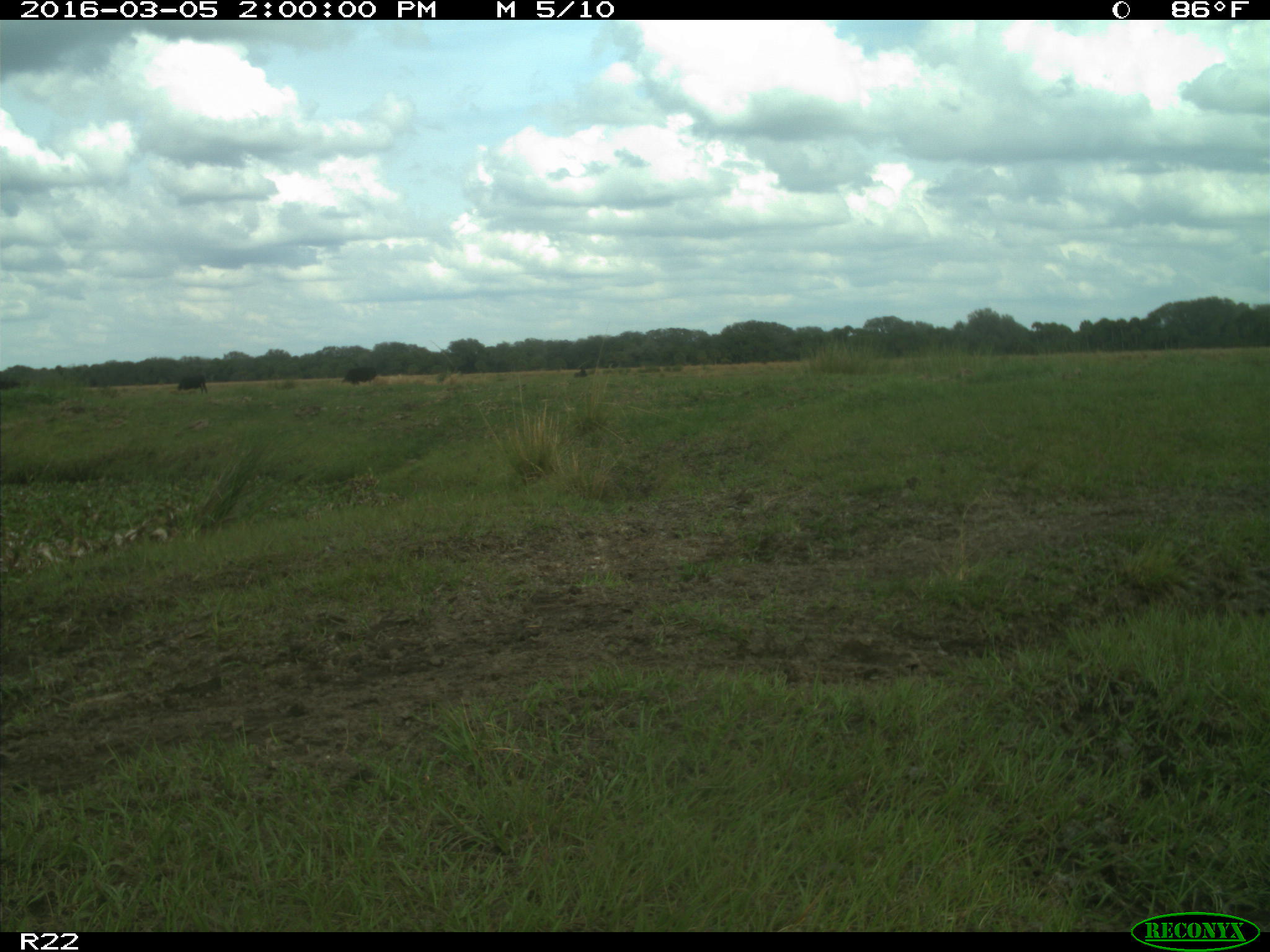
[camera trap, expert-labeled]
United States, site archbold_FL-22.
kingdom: Animalia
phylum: Chordata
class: Mammalia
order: Artiodactyla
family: Bovidae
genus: Bos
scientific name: Bos taurus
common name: domestic cow